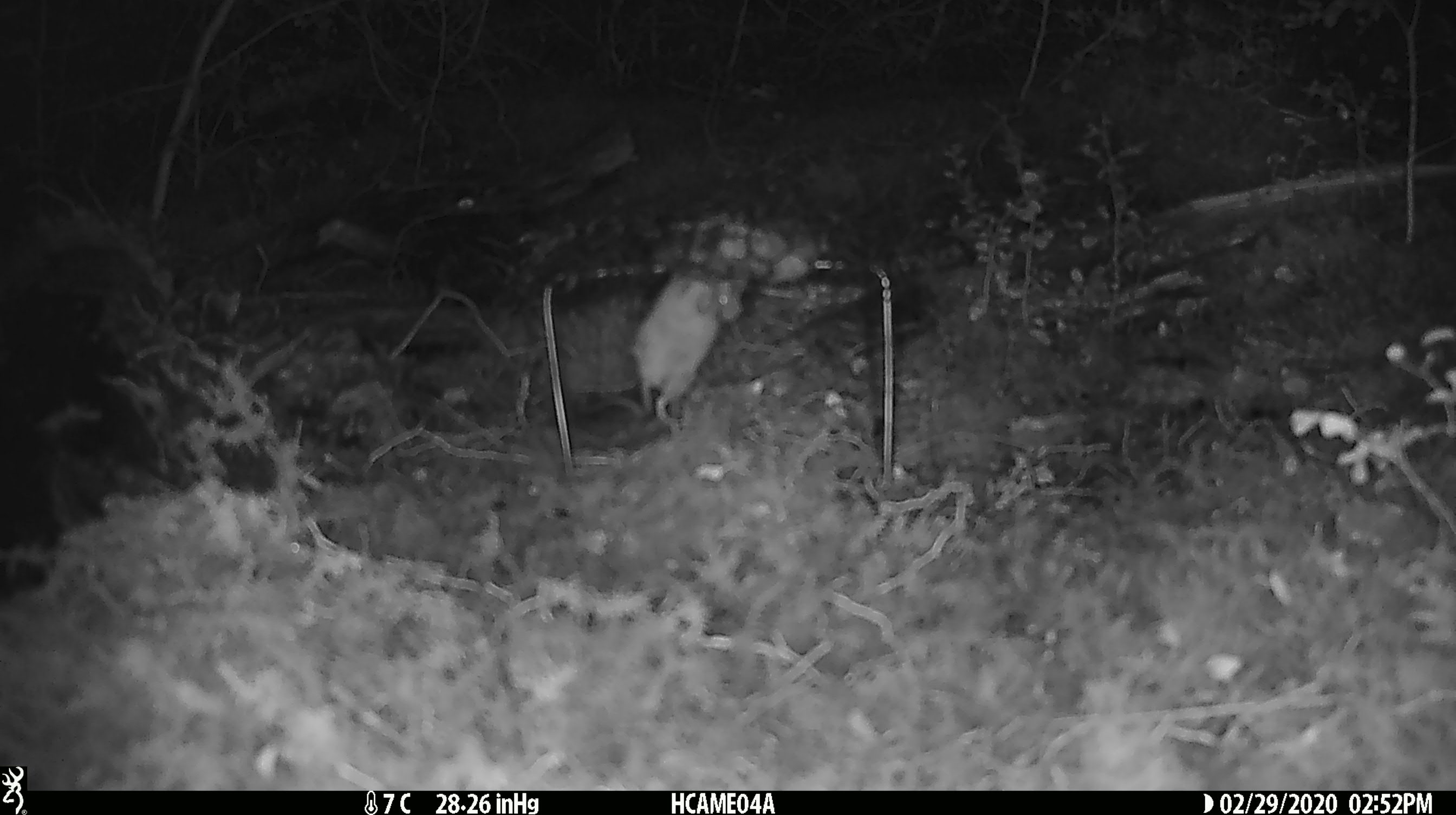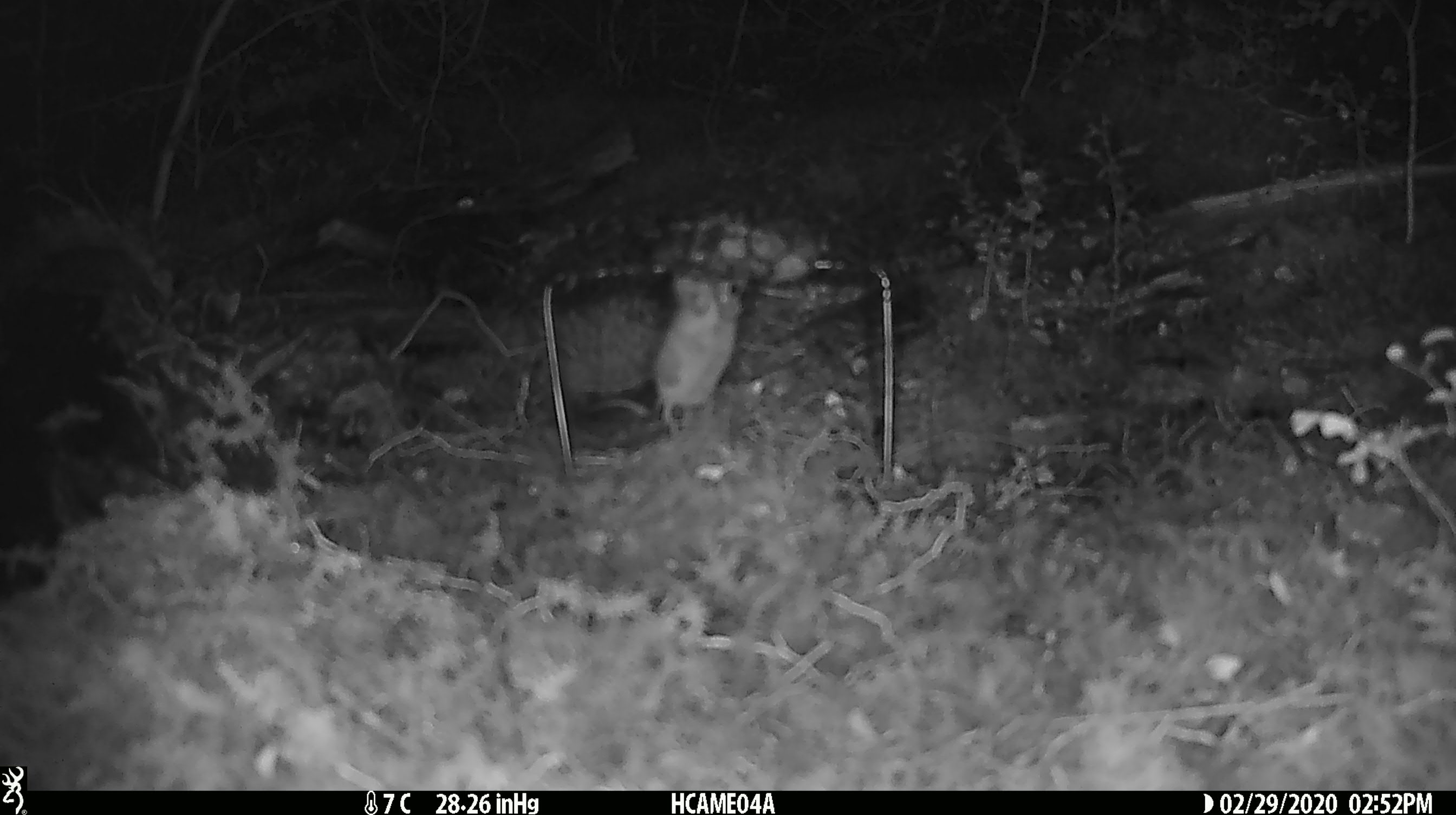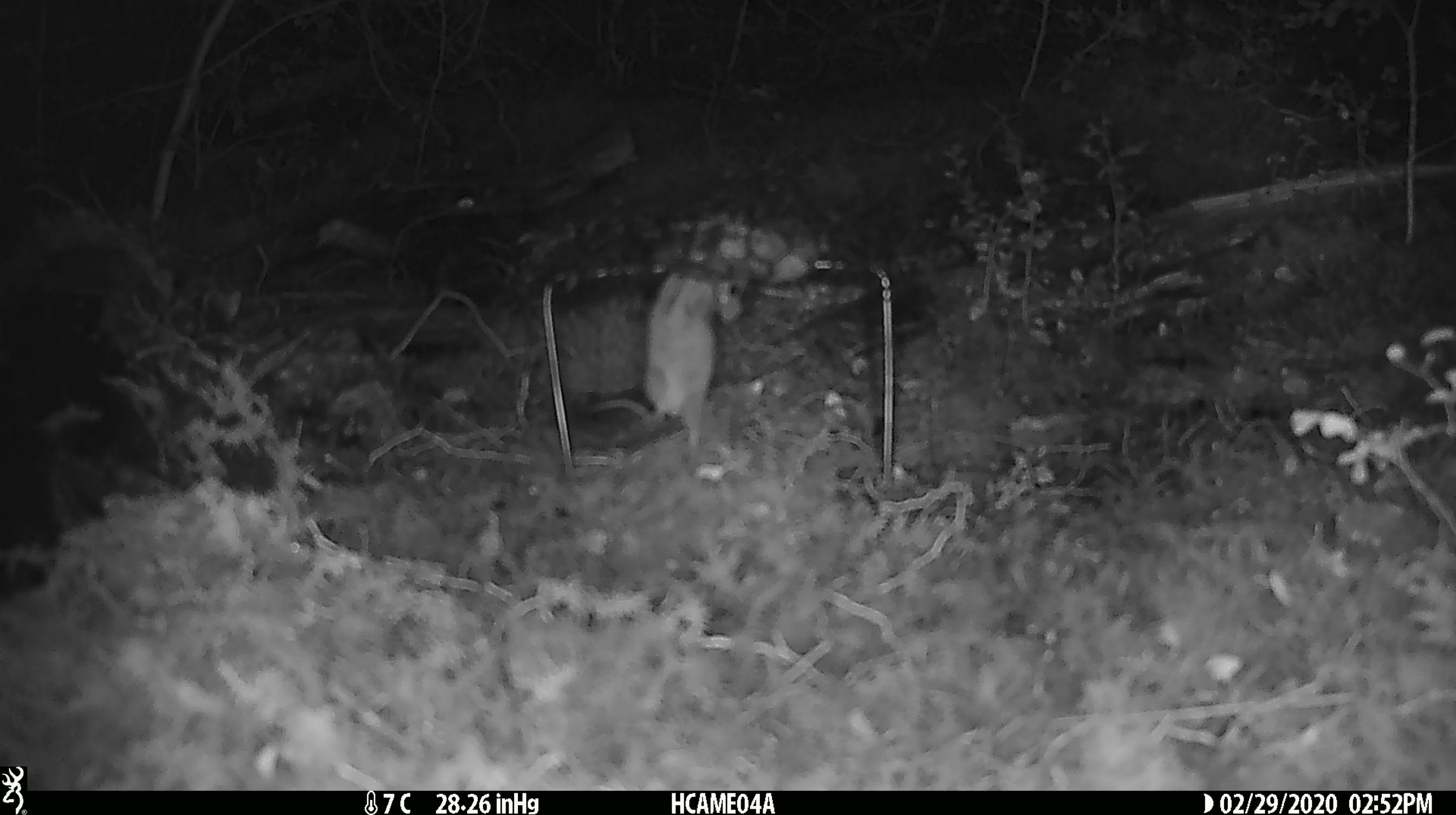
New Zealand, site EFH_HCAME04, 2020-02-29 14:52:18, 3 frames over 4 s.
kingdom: Animalia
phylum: Chordata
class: Mammalia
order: Rodentia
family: Muridae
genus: Mus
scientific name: Mus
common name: mouse